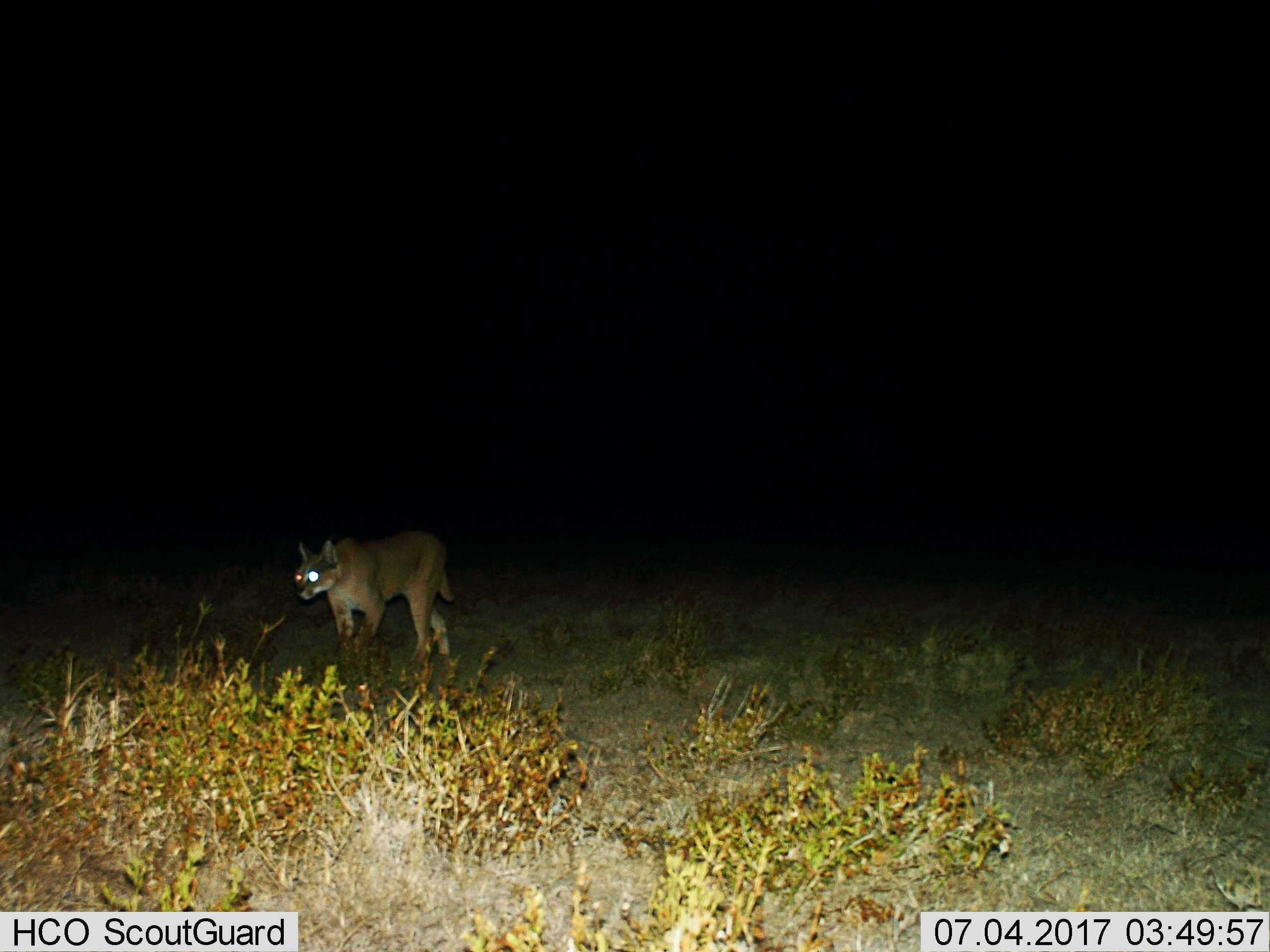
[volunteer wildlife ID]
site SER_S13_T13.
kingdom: Animalia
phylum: Chordata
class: Mammalia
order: Carnivora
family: Felidae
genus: Caracal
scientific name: Caracal caracal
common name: caracal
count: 1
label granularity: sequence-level